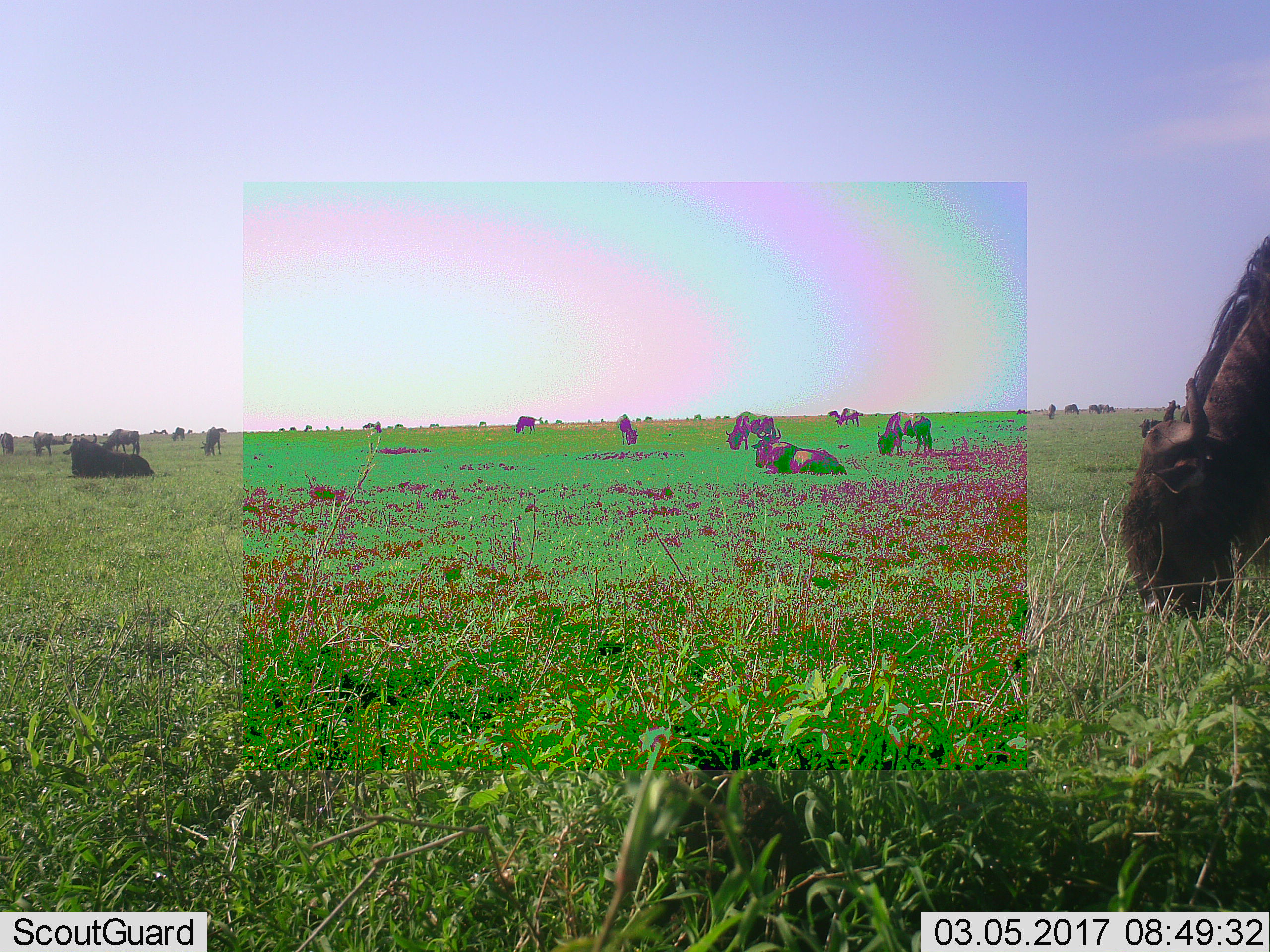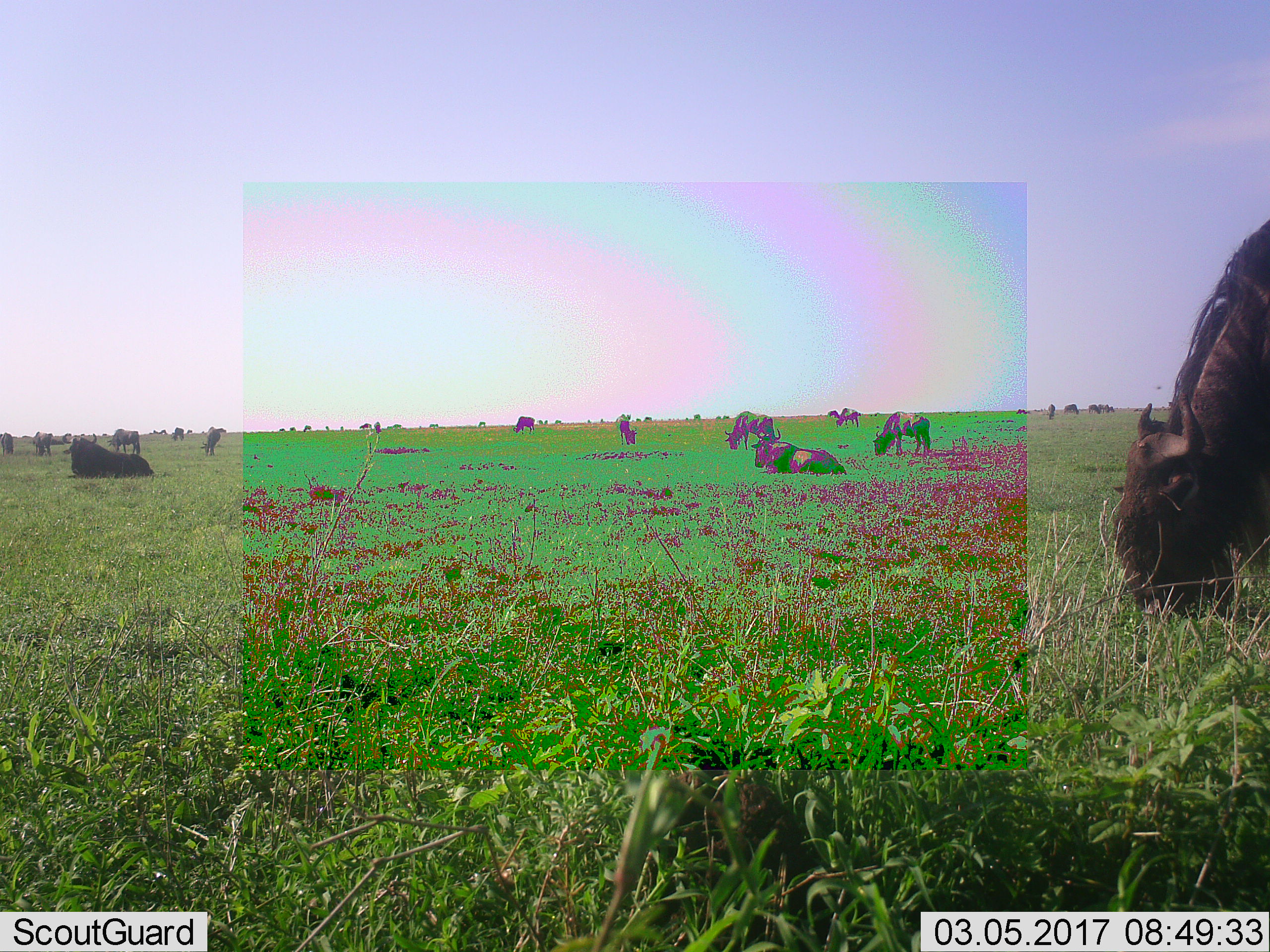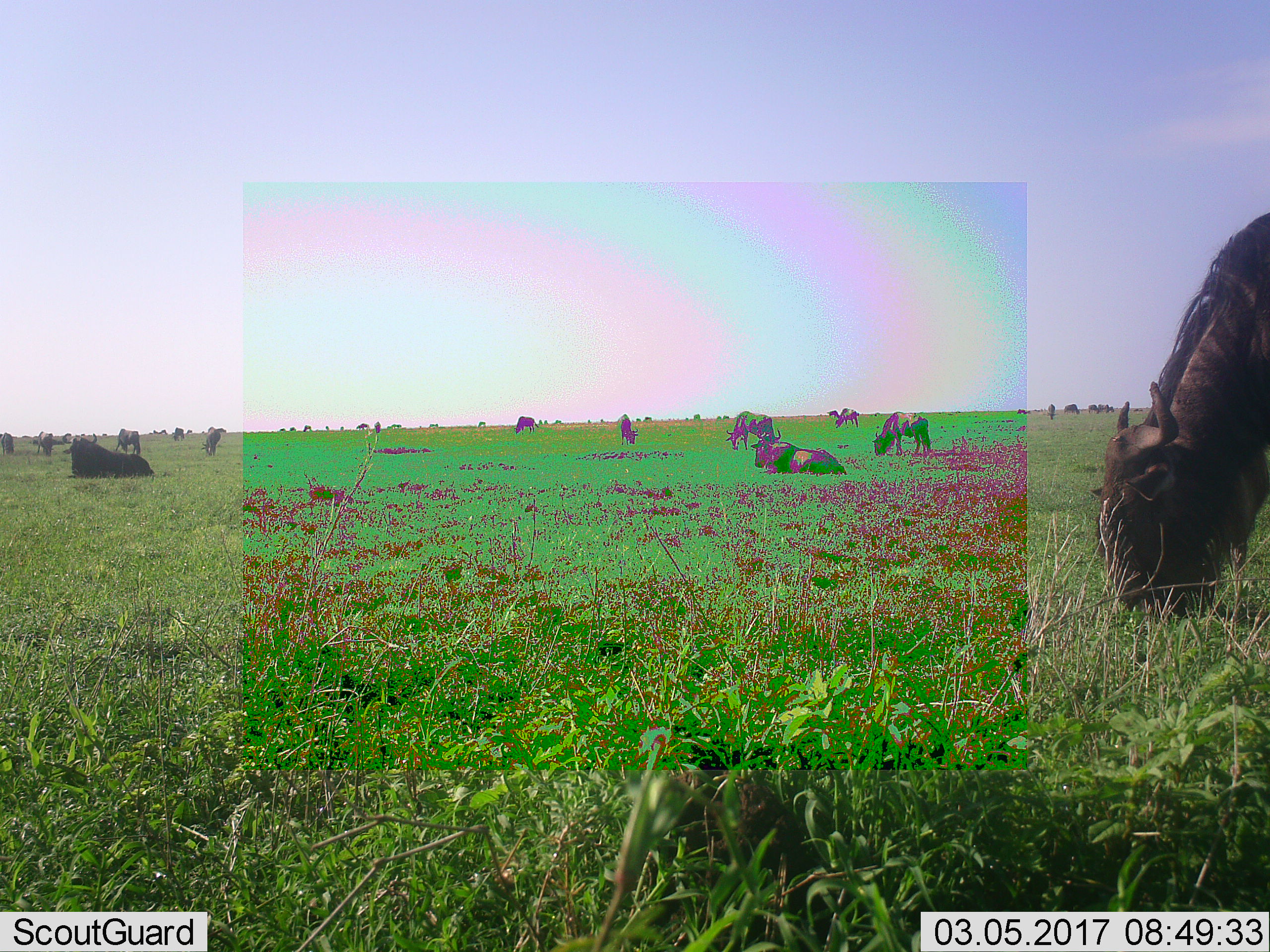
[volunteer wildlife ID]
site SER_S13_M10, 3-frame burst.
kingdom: Animalia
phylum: Chordata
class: Mammalia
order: Artiodactyla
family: Bovidae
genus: Connochaetes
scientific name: Connochaetes taurinus taurinus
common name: blue wildebeest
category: wildebeestblue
Wildebeestblue (blue wildebeest) (Connochaetes taurinus taurinus), count 11-50. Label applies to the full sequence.